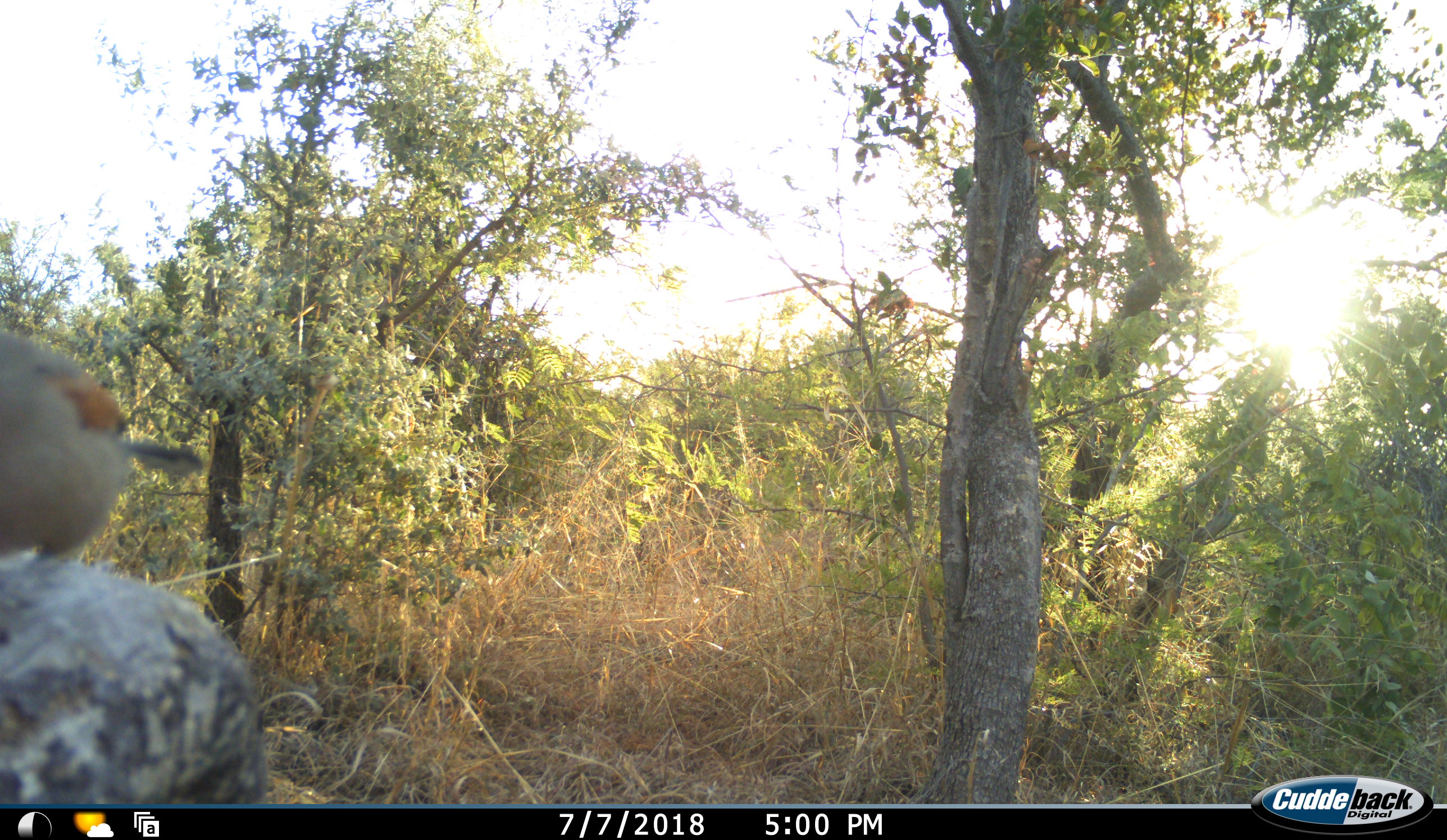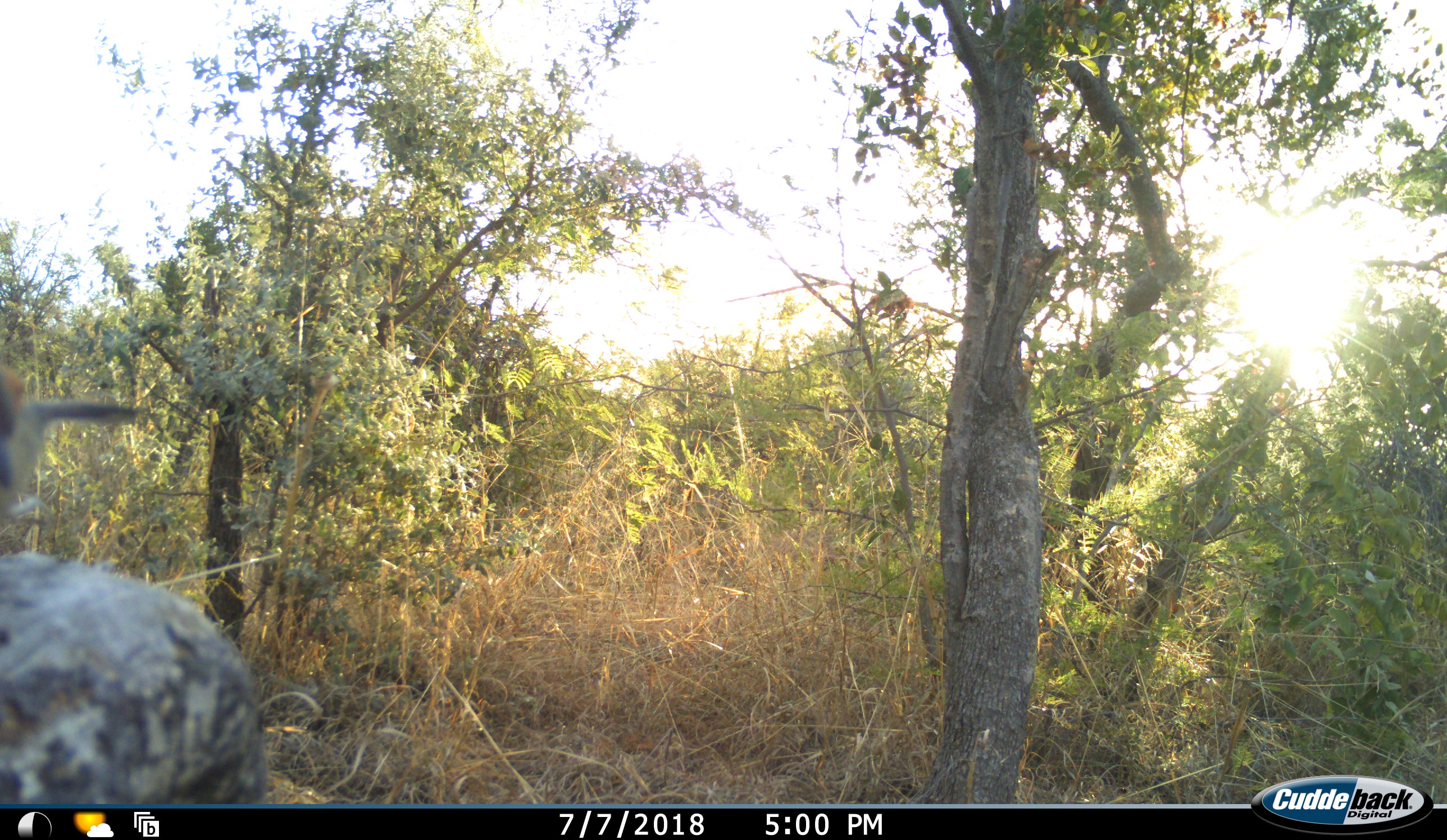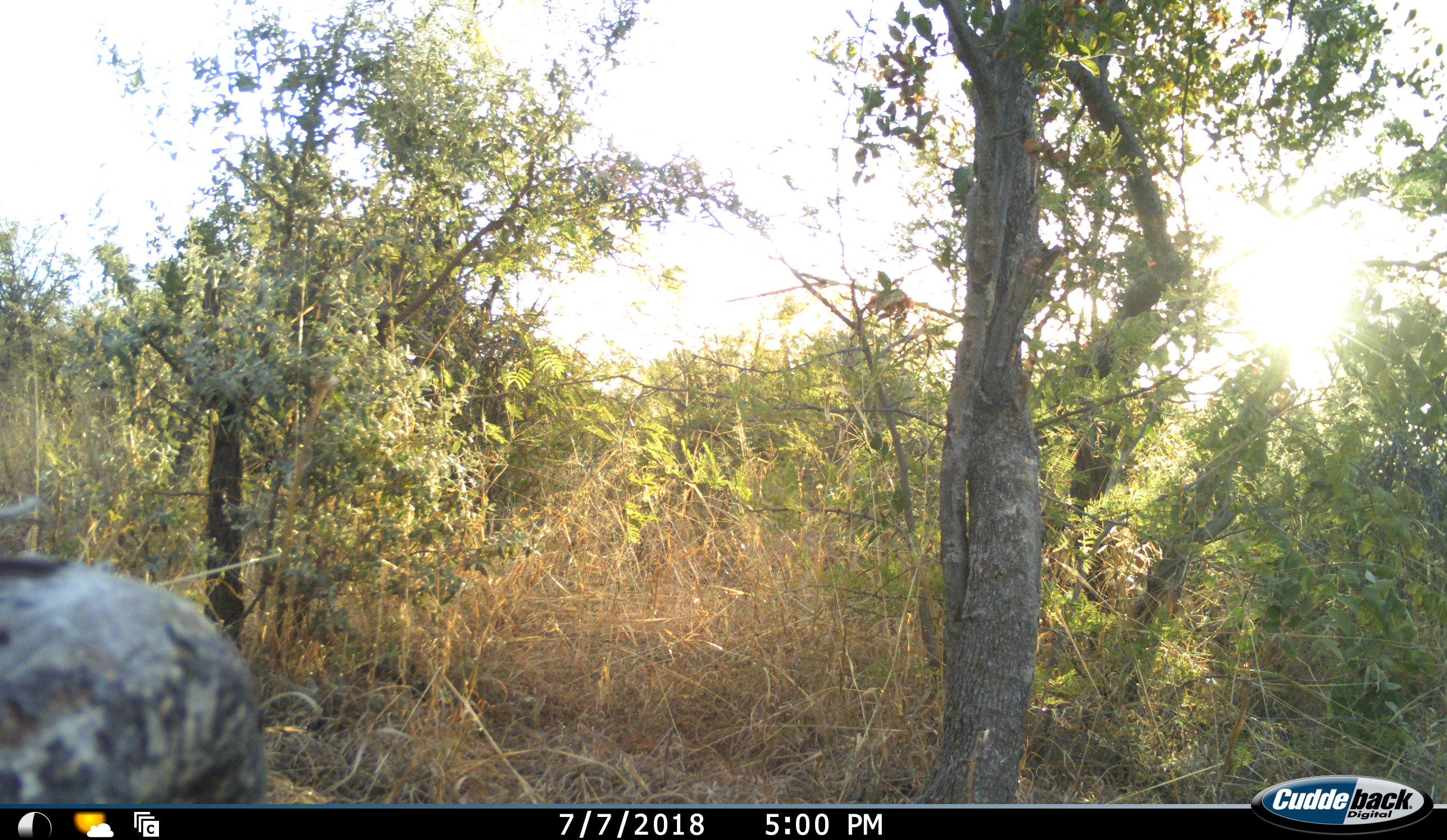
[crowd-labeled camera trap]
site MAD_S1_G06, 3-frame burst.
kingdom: Animalia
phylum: Chordata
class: Aves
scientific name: Aves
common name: bird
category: birdother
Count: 1.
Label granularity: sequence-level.